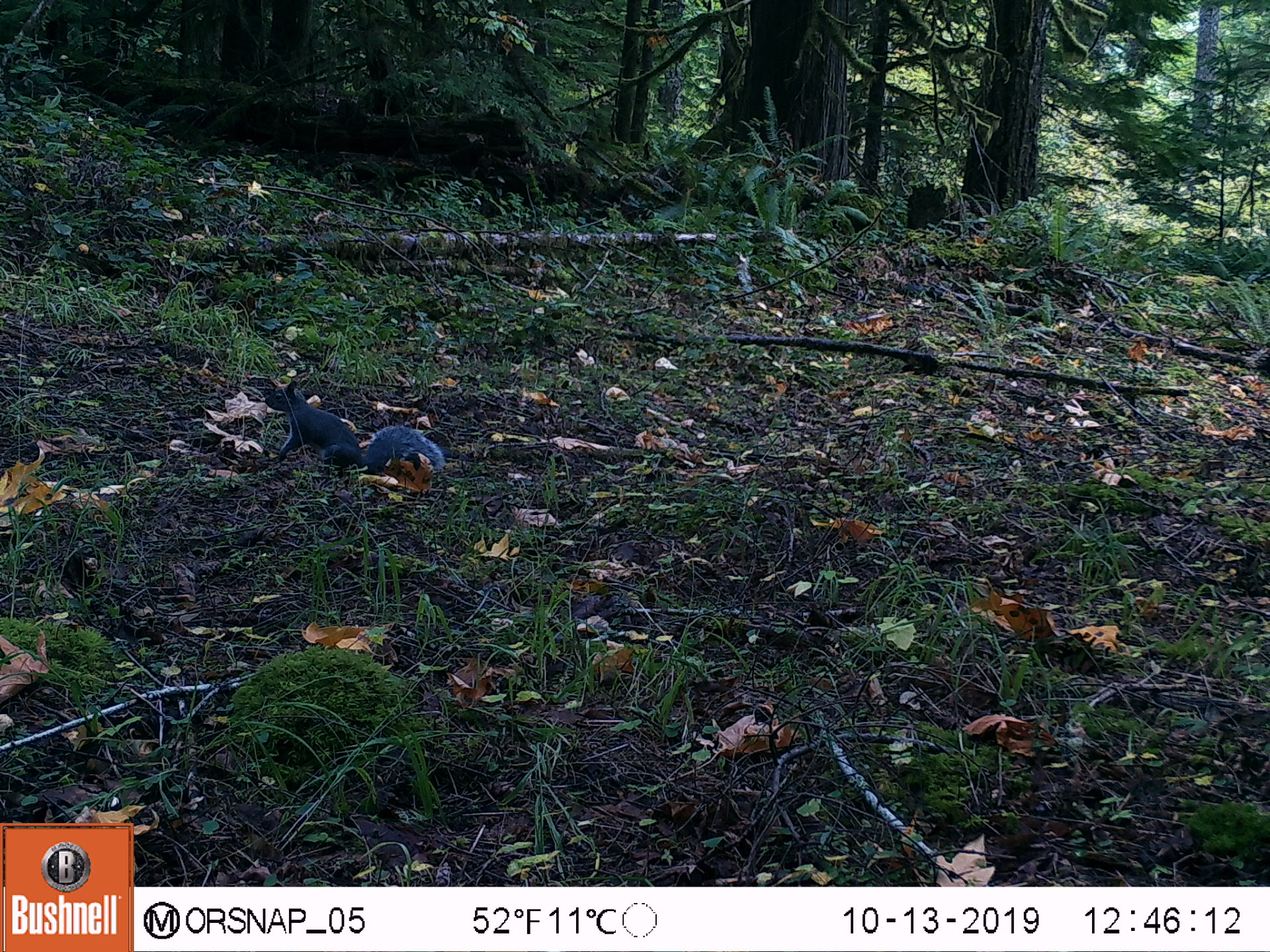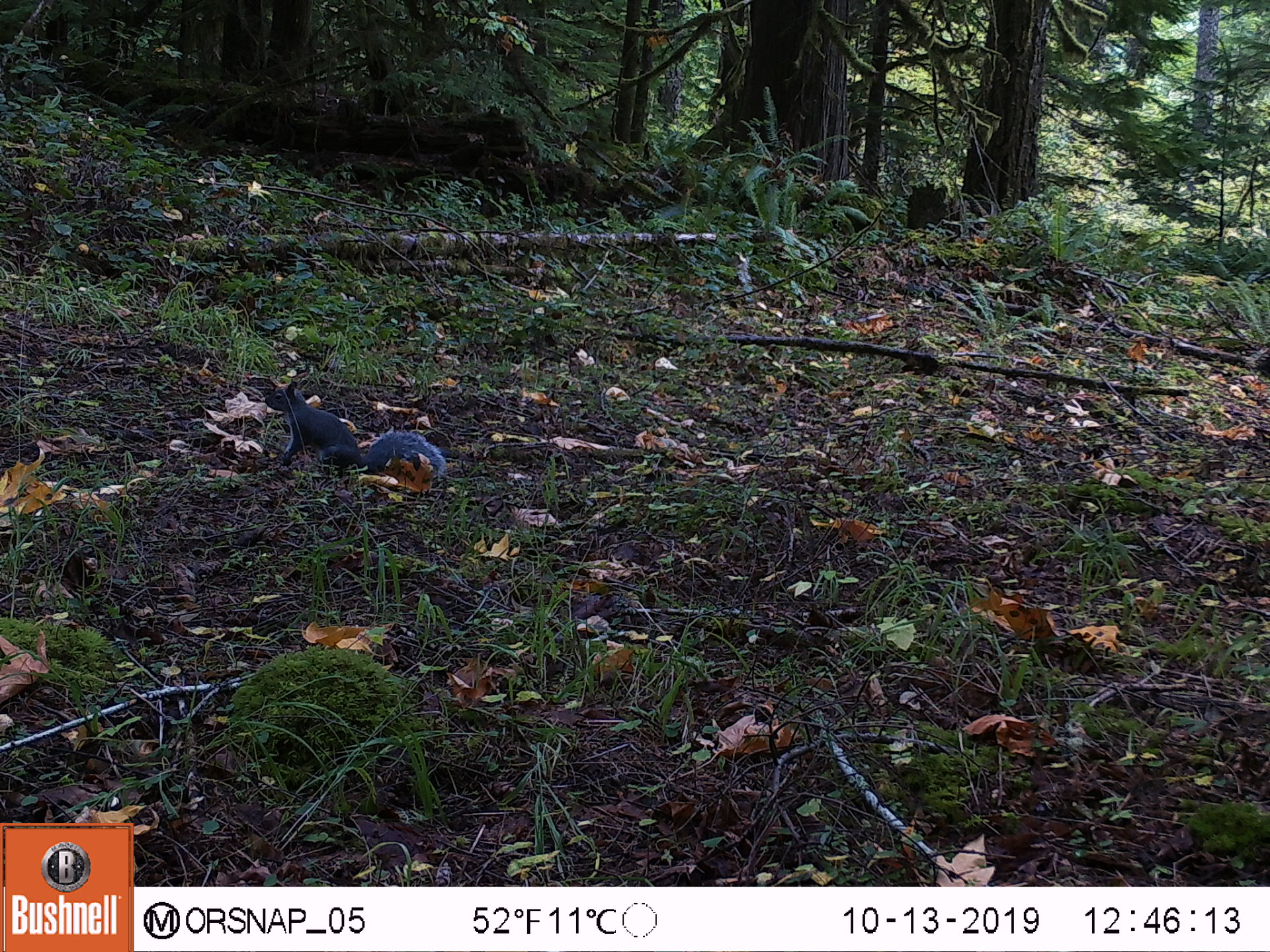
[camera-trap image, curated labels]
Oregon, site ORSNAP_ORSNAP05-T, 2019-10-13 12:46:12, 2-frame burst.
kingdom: Animalia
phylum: Chordata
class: Mammalia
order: Rodentia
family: Sciuridae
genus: Sciurus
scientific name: Sciurus griseus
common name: western gray squirrel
Western gray squirrel (Sciurus griseus).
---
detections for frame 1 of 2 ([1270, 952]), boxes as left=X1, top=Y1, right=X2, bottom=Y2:
western gray squirrel: left=262, top=380, right=449, bottom=478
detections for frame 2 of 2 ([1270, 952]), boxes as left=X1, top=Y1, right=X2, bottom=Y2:
western gray squirrel: left=261, top=382, right=450, bottom=481